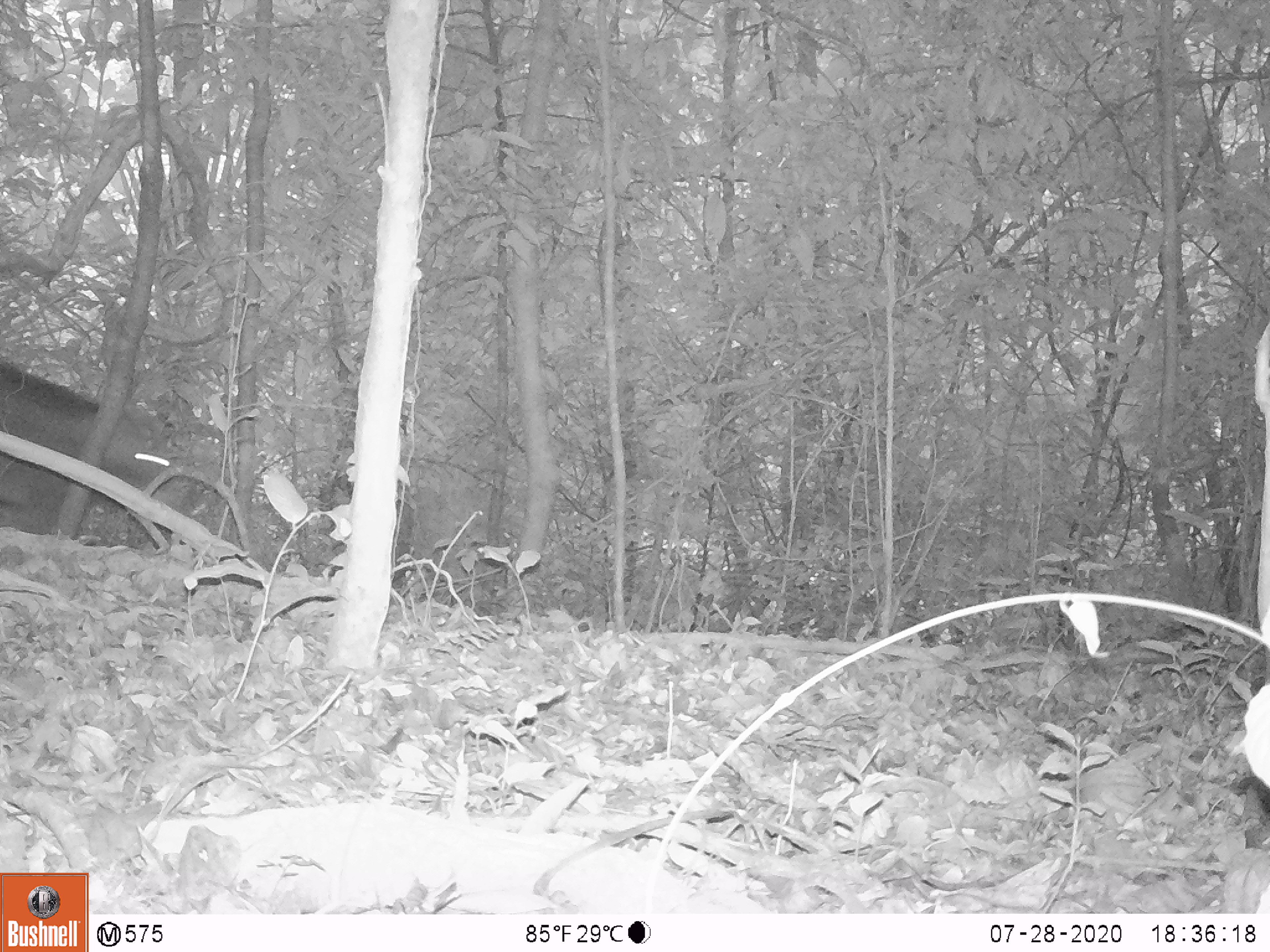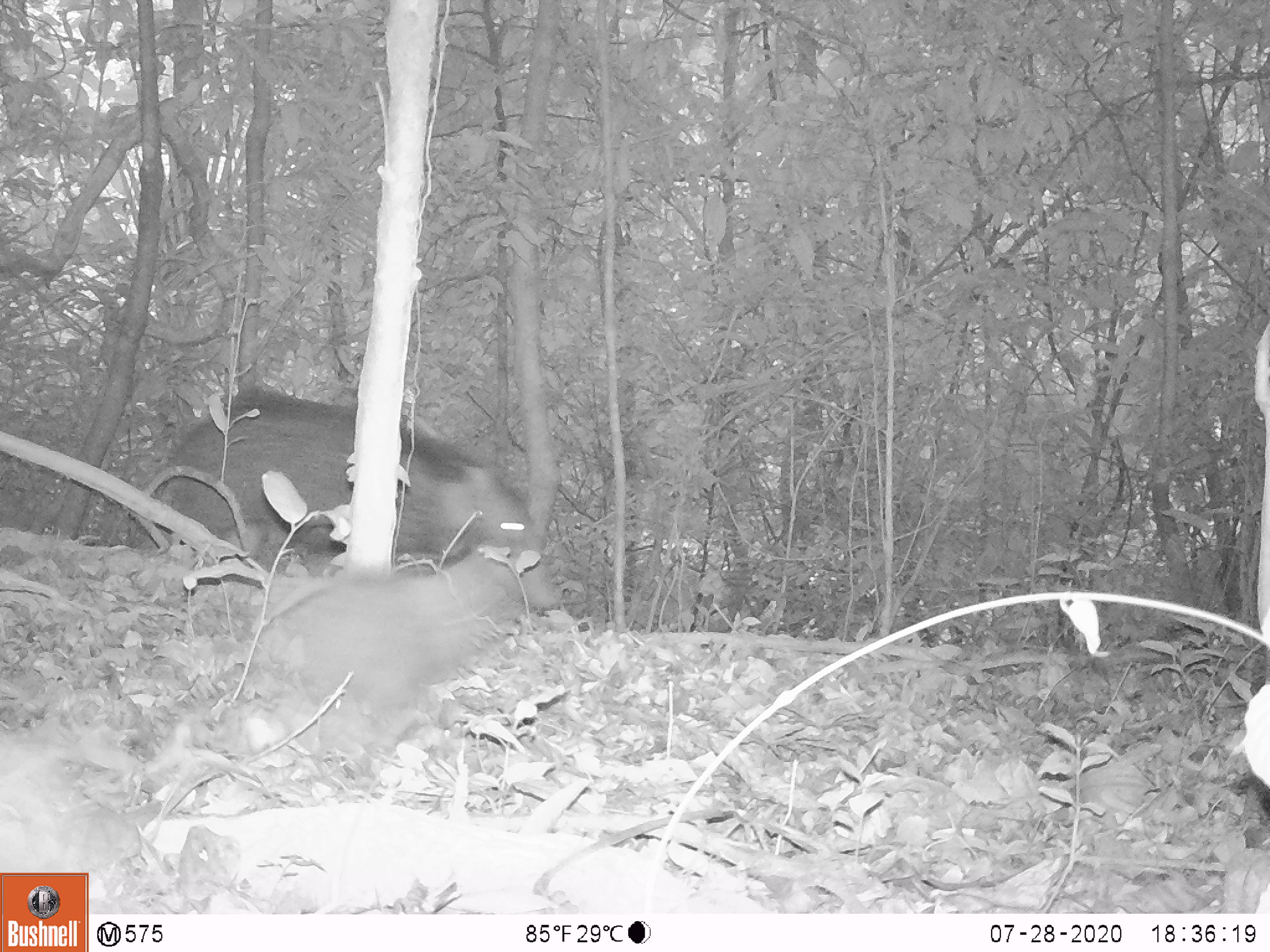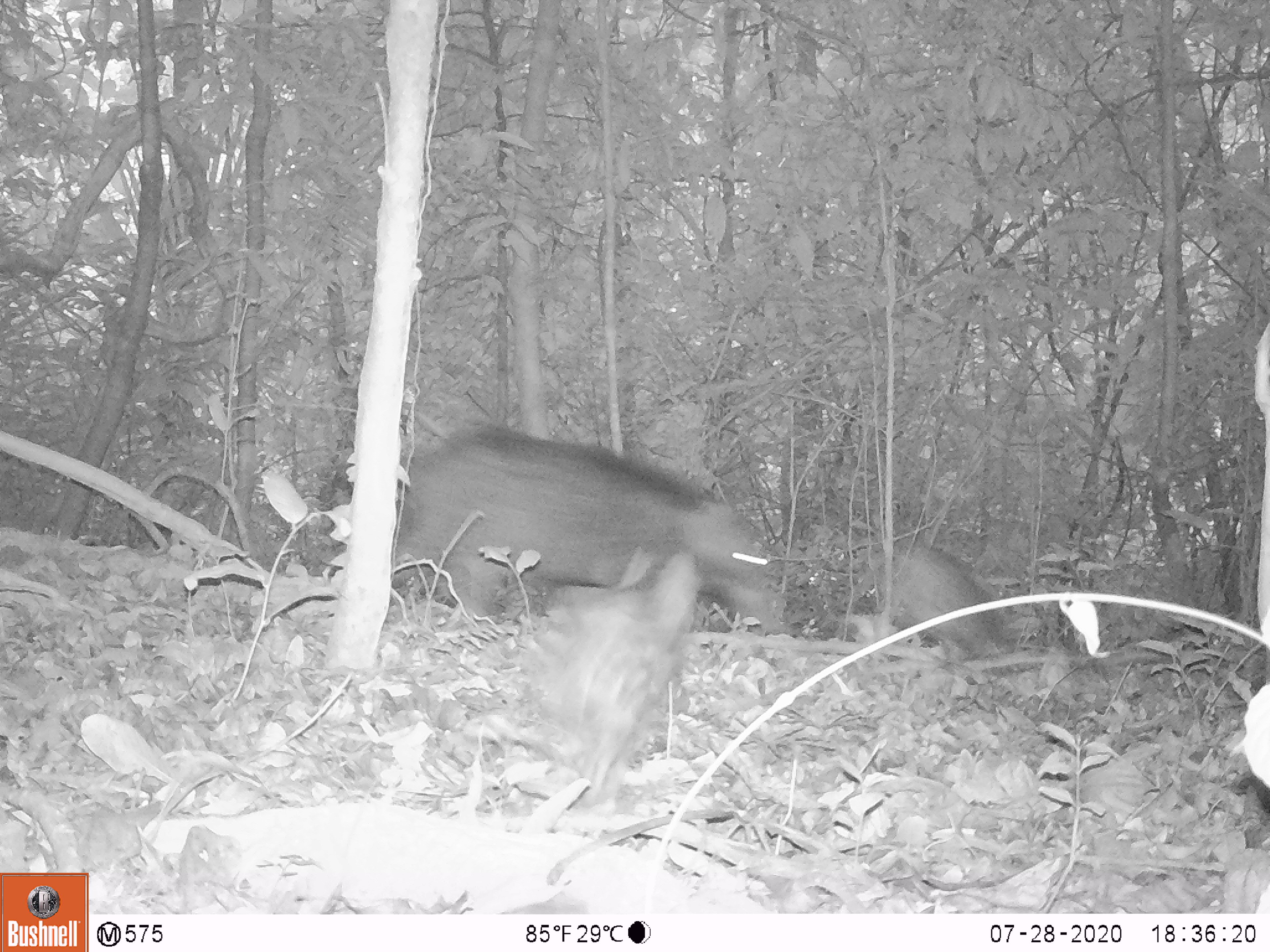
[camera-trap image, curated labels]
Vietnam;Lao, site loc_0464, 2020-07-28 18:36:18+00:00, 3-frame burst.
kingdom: Animalia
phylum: Chordata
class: Mammalia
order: Artiodactyla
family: Suidae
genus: Sus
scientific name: Sus scrofa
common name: eurasian wild pig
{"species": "eurasian wild pig (Sus scrofa)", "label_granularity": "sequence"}